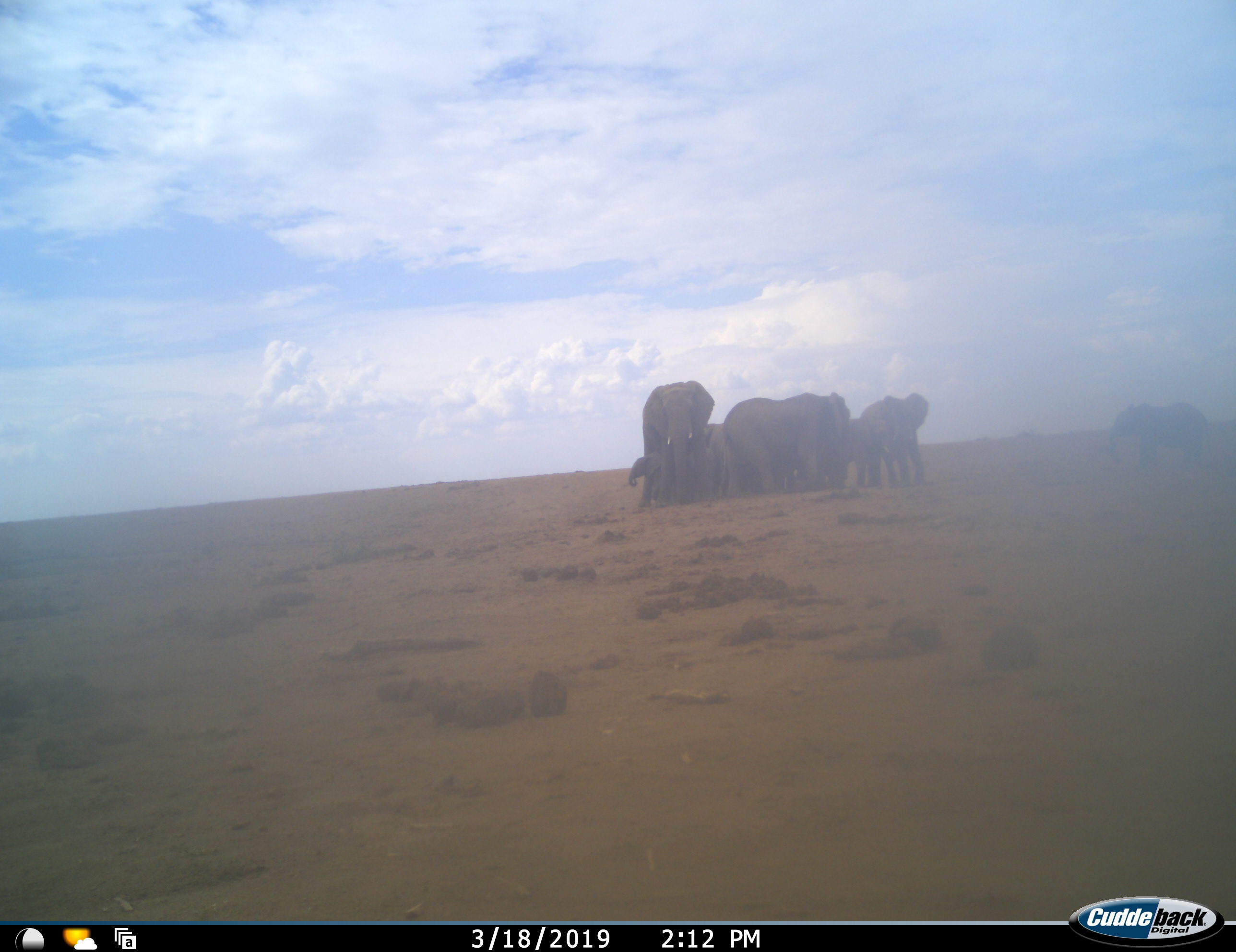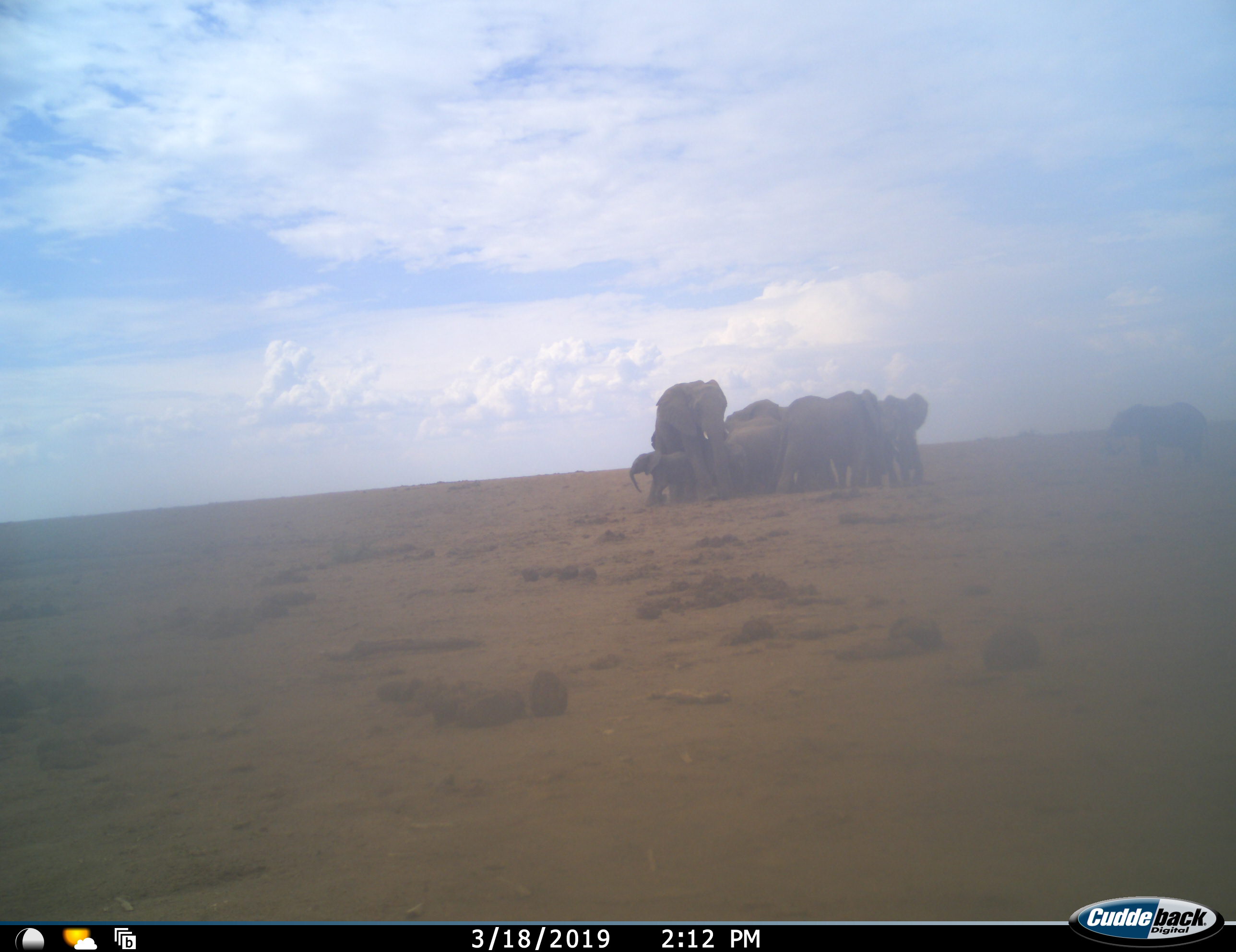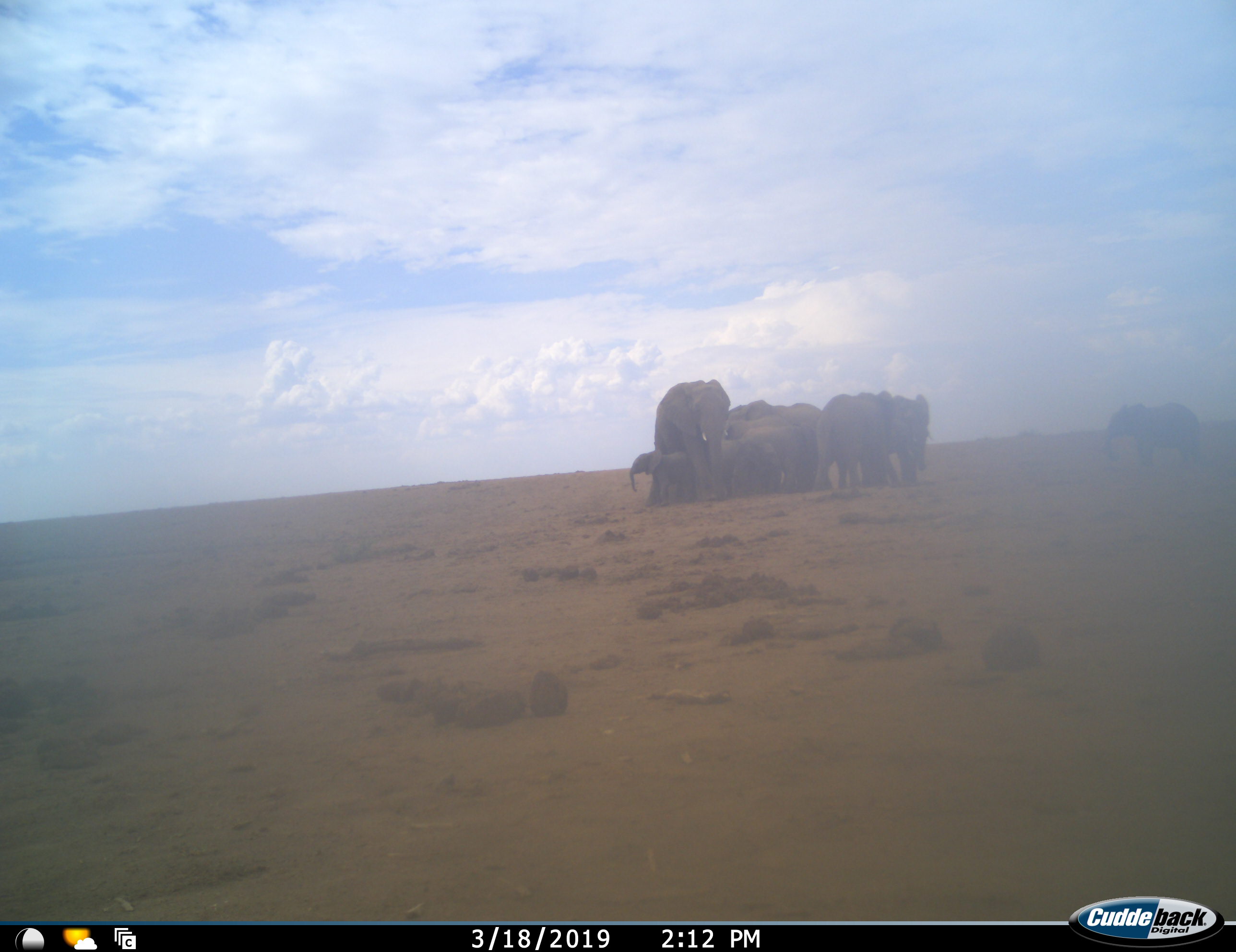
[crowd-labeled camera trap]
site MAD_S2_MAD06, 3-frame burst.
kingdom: Animalia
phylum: Chordata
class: Mammalia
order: Proboscidea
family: Elephantidae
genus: Loxodonta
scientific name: Loxodonta africana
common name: african bush elephant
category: elephant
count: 10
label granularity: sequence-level